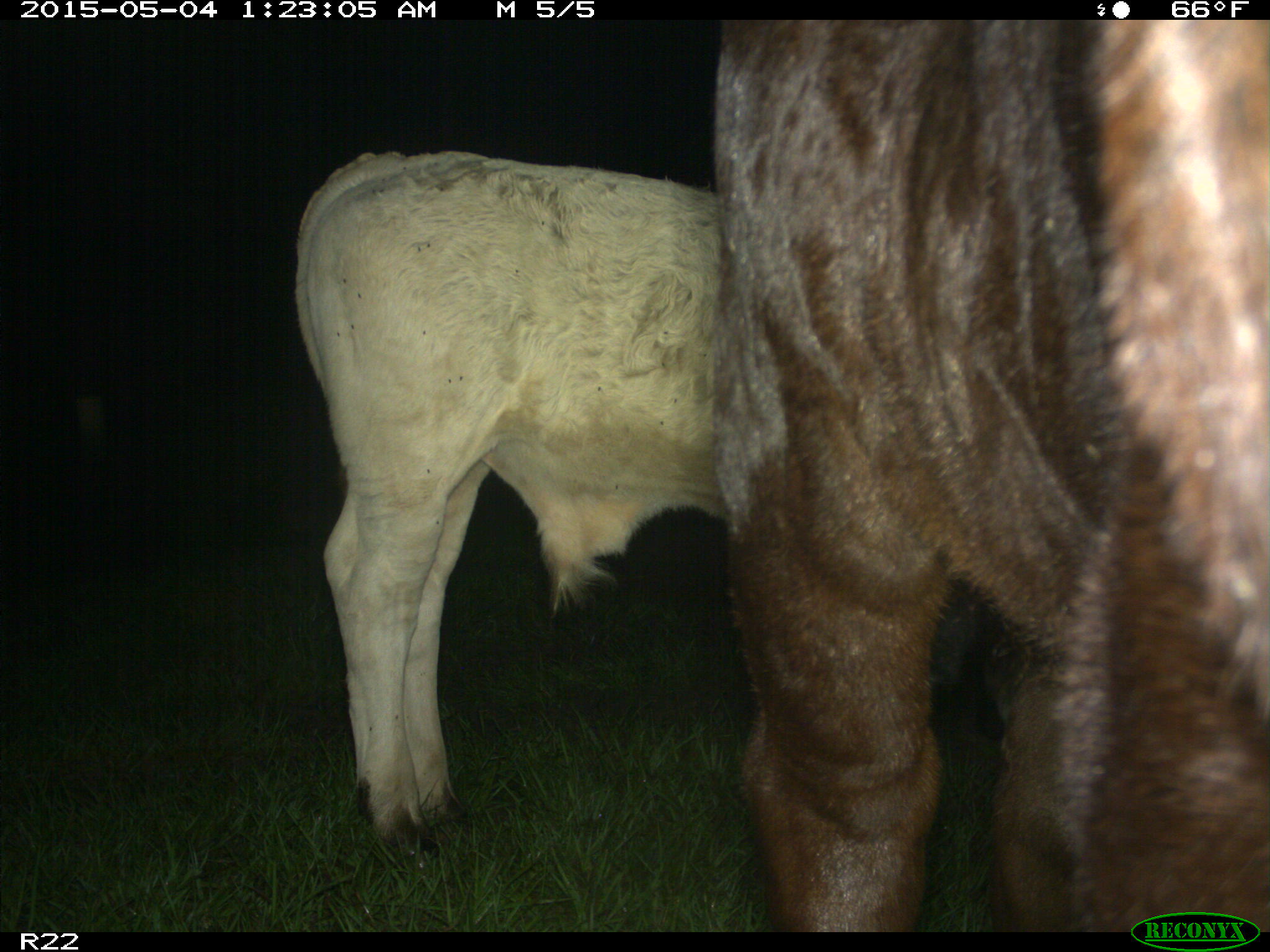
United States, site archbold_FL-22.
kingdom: Animalia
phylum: Chordata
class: Mammalia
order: Artiodactyla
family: Bovidae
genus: Bos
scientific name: Bos taurus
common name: domestic cow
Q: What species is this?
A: Bos taurus (domestic cow).